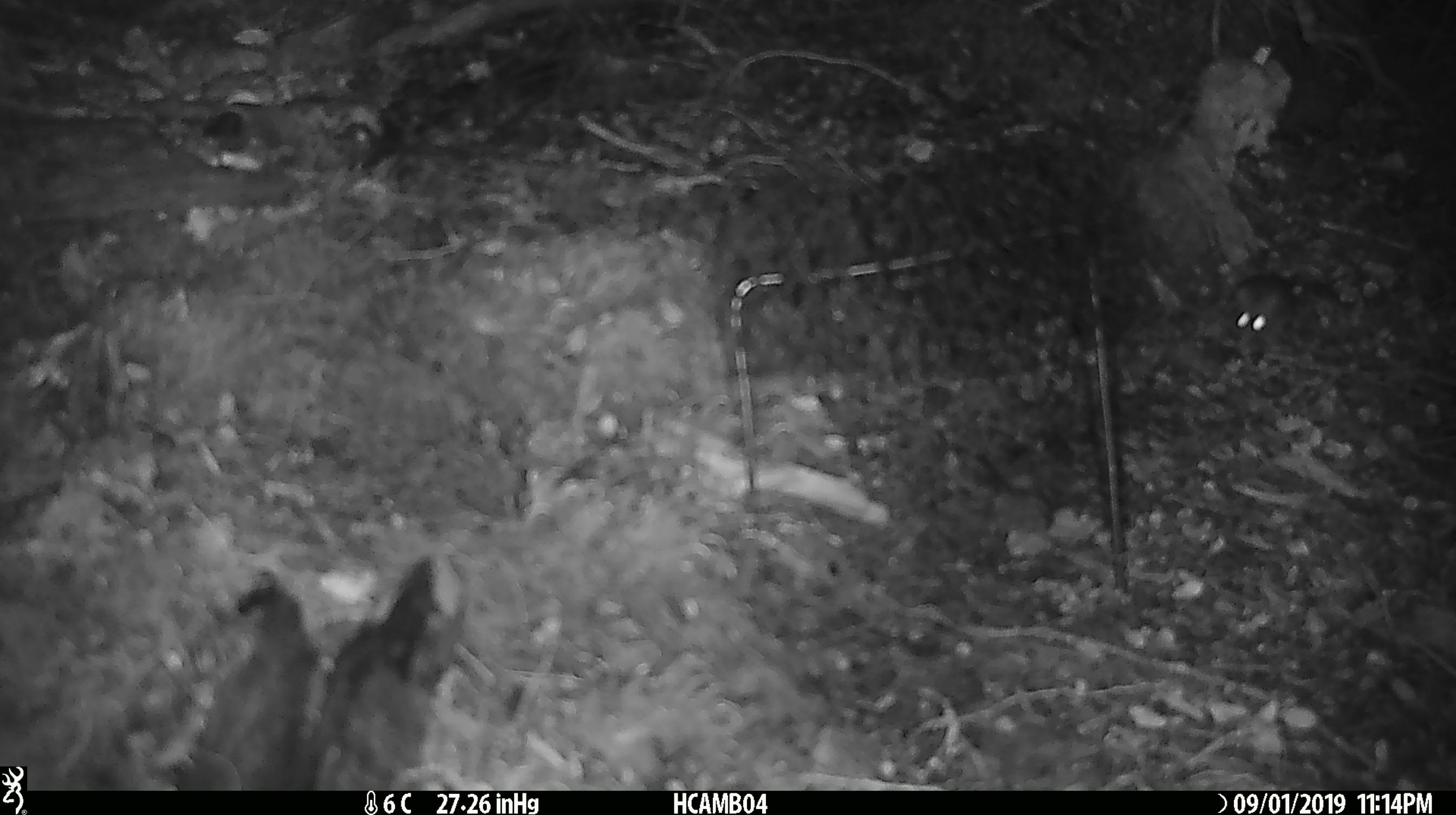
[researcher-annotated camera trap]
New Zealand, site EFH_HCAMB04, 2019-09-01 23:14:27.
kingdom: Animalia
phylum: Chordata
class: Mammalia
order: Rodentia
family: Muridae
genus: Mus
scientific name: Mus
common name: mouse